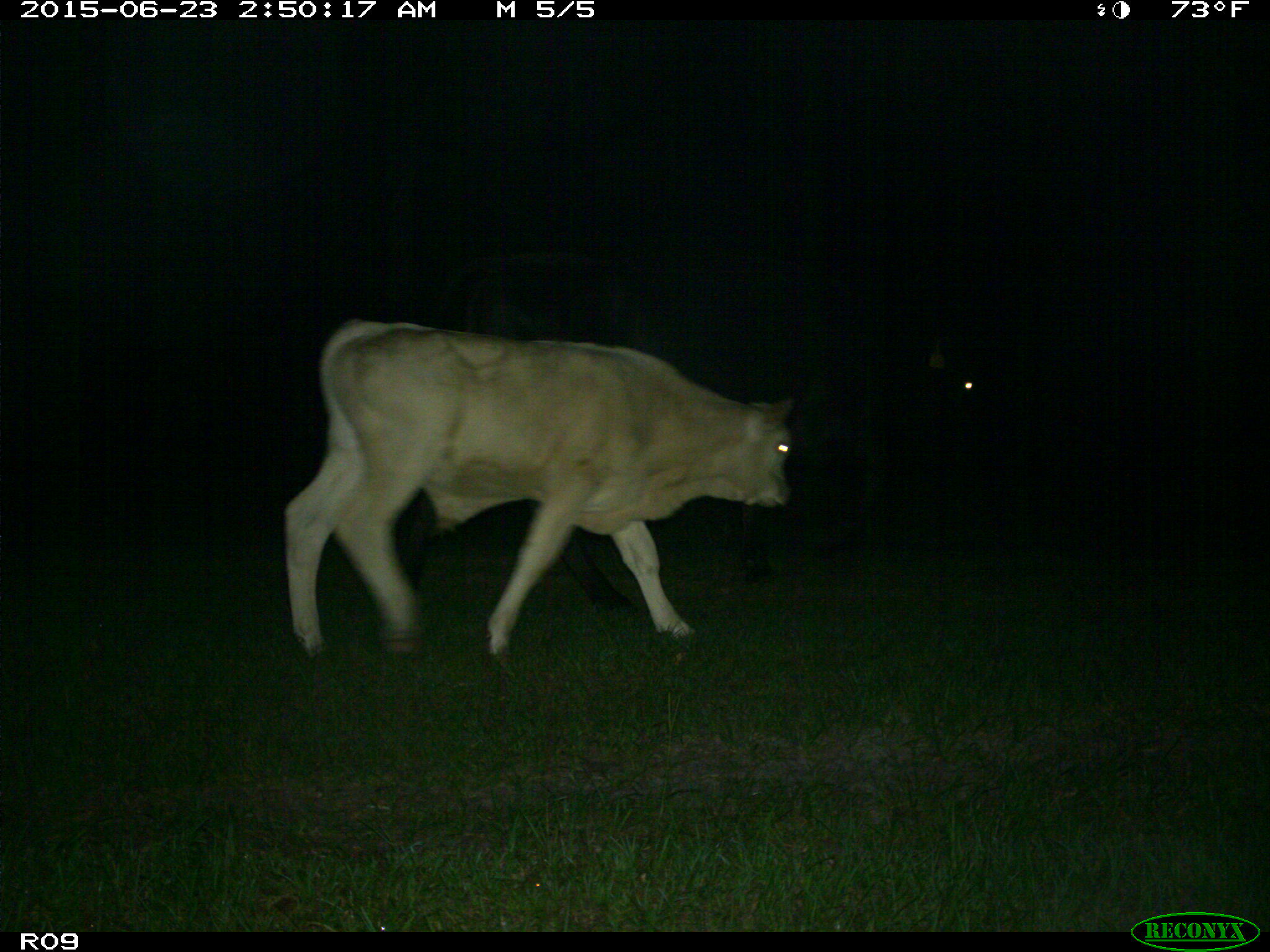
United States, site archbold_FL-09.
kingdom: Animalia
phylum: Chordata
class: Mammalia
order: Artiodactyla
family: Bovidae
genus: Bos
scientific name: Bos taurus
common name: domestic cow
Bos taurus (domestic cow).